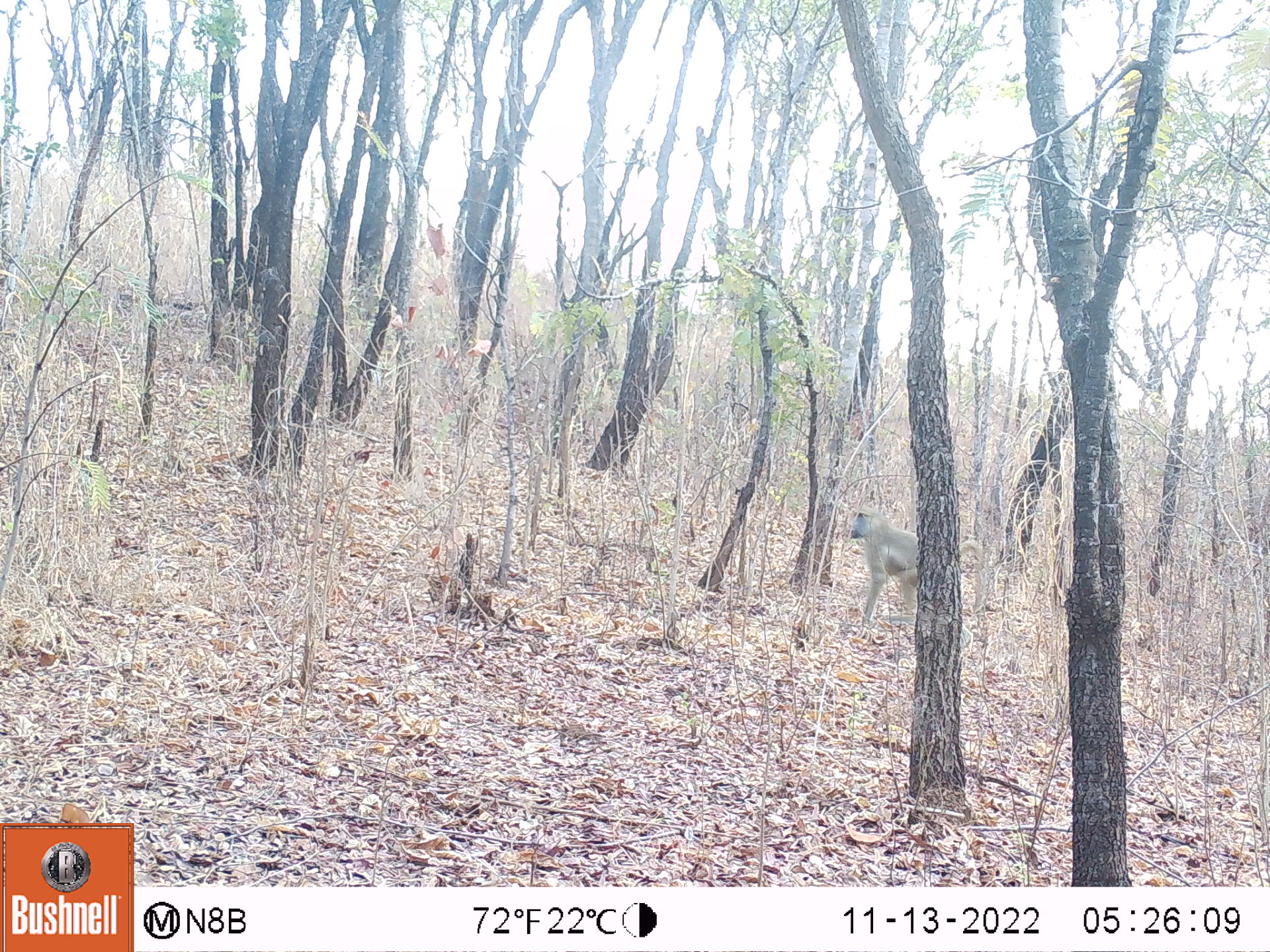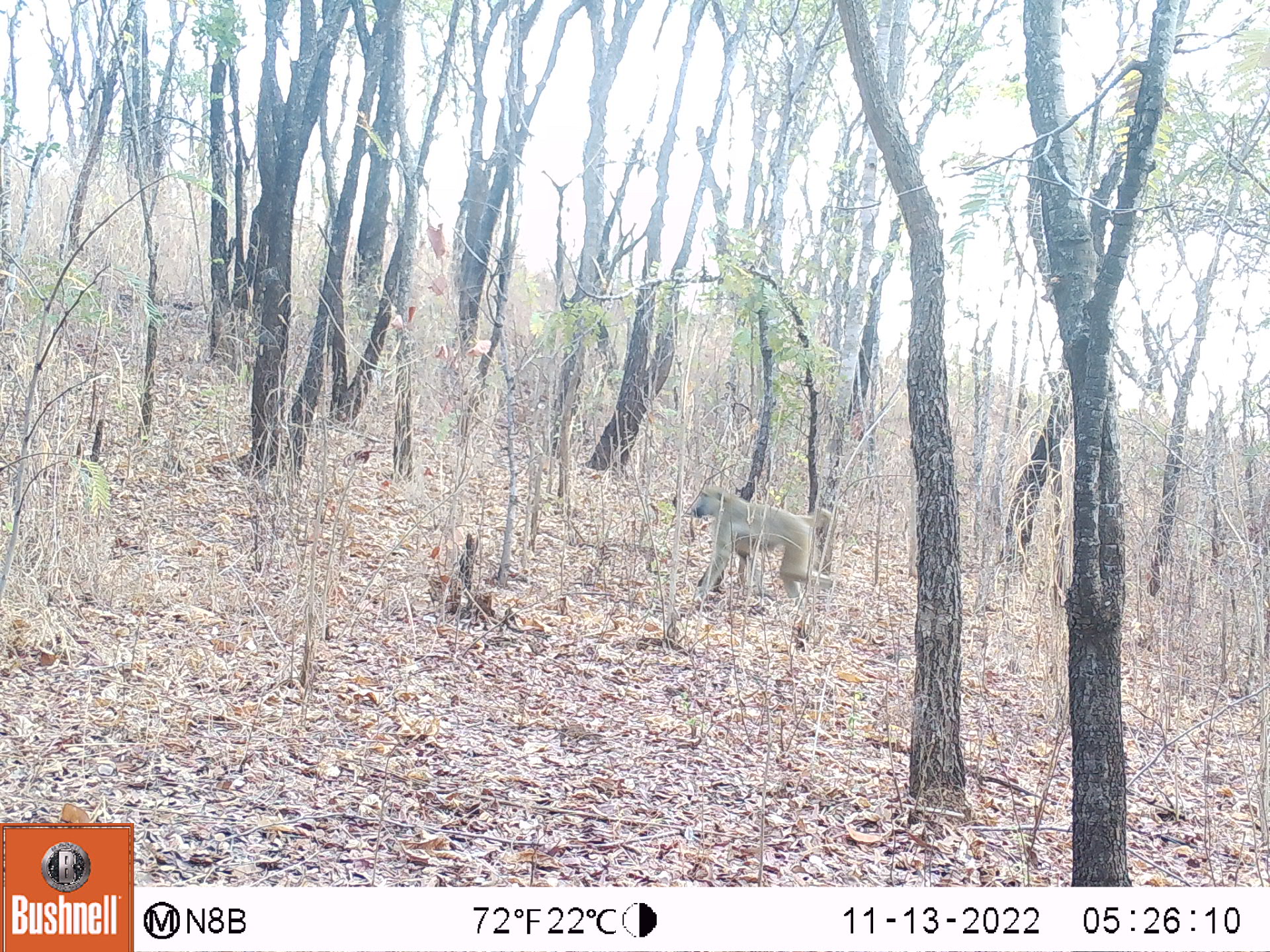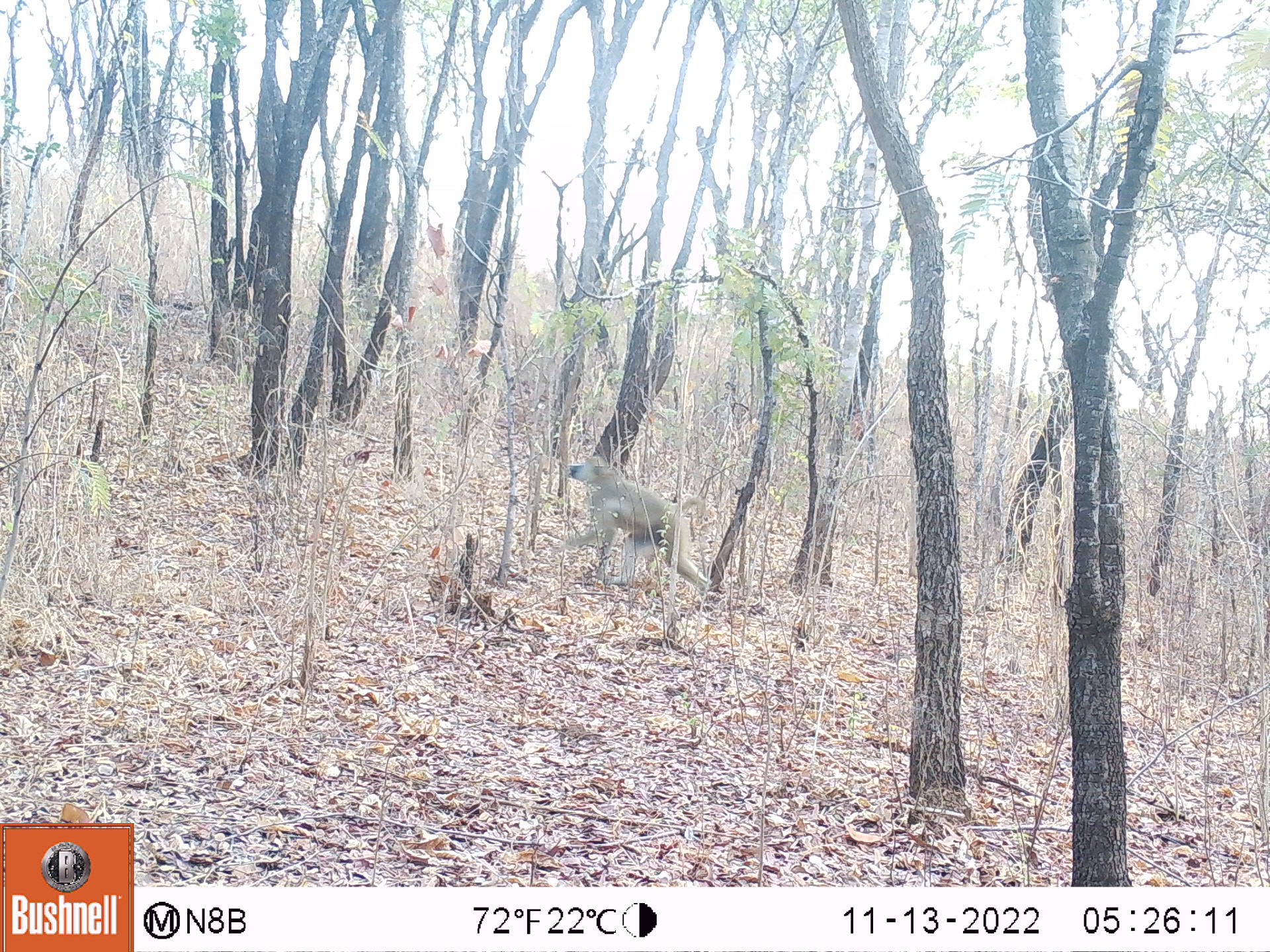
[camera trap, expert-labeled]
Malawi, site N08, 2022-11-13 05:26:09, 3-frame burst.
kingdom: Animalia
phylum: Chordata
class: Mammalia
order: Primates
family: Cercopithecidae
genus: Papio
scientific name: Papio cynocephalus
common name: yellow baboon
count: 1